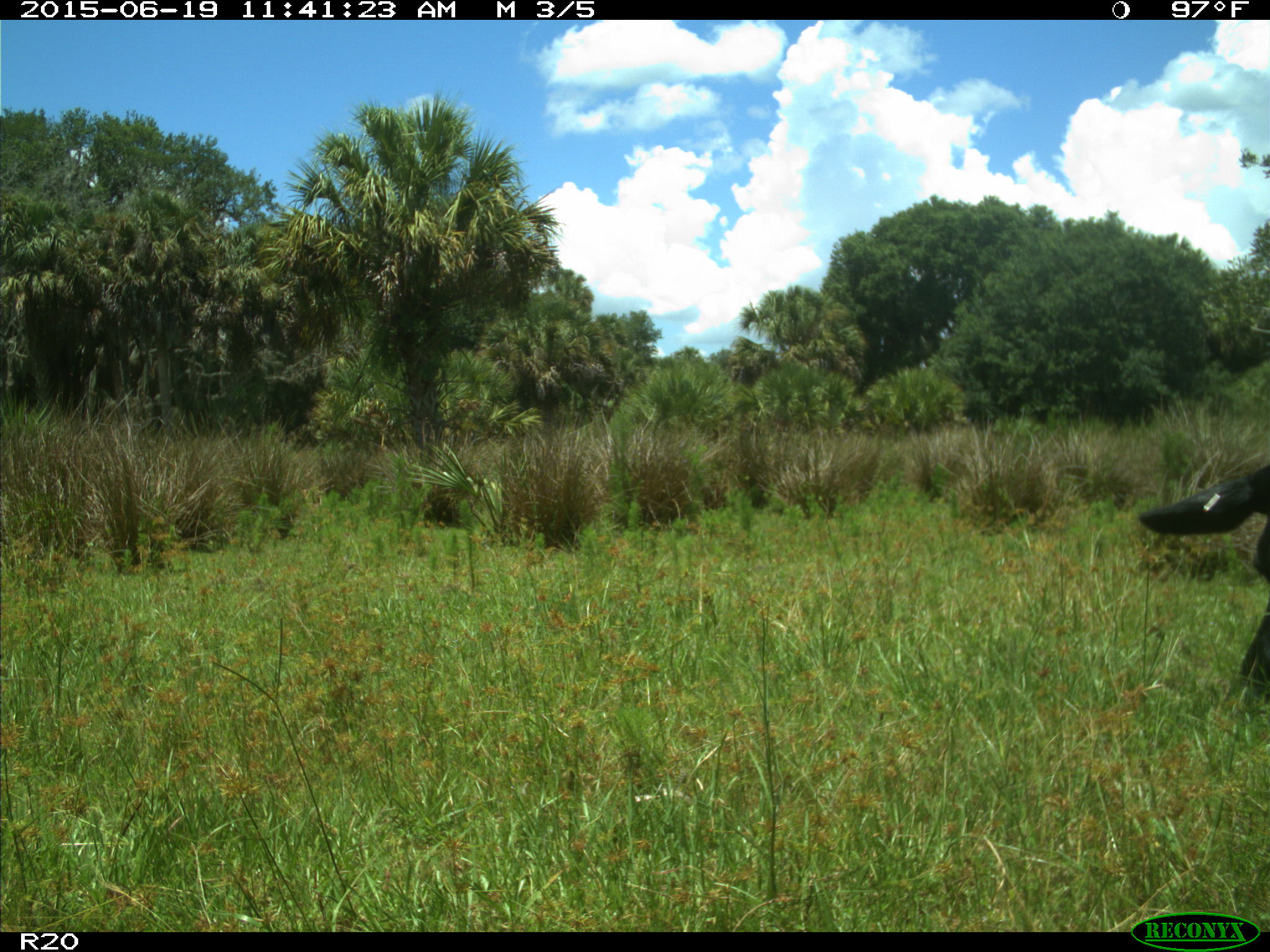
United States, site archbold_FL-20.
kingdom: Animalia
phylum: Chordata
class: Mammalia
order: Artiodactyla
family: Bovidae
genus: Bos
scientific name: Bos taurus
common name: domestic cow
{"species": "Bos taurus (domestic cow)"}